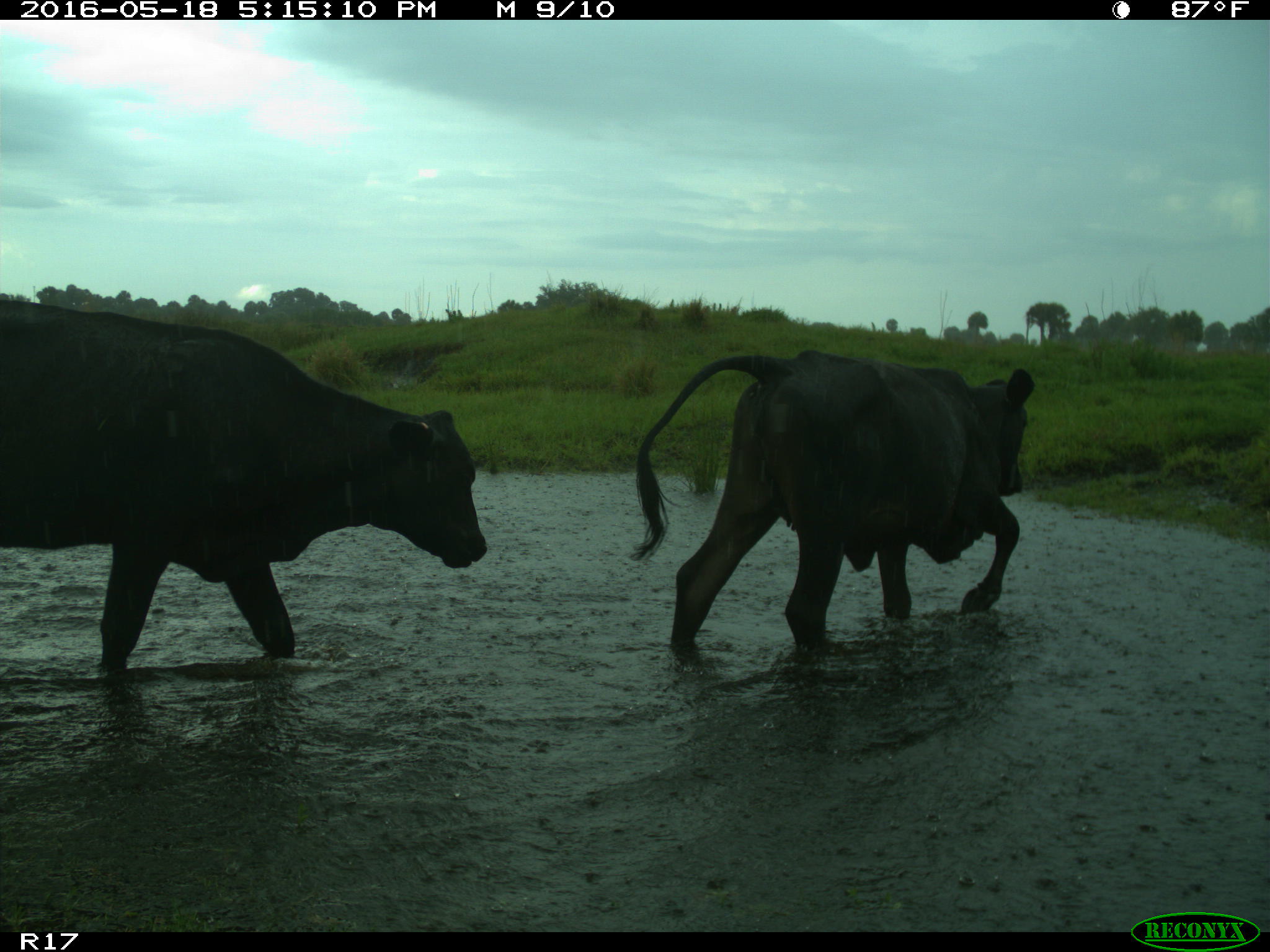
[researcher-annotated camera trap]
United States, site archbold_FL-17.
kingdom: Animalia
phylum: Chordata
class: Mammalia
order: Artiodactyla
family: Bovidae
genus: Bos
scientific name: Bos taurus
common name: domestic cow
Bos taurus (domestic cow).